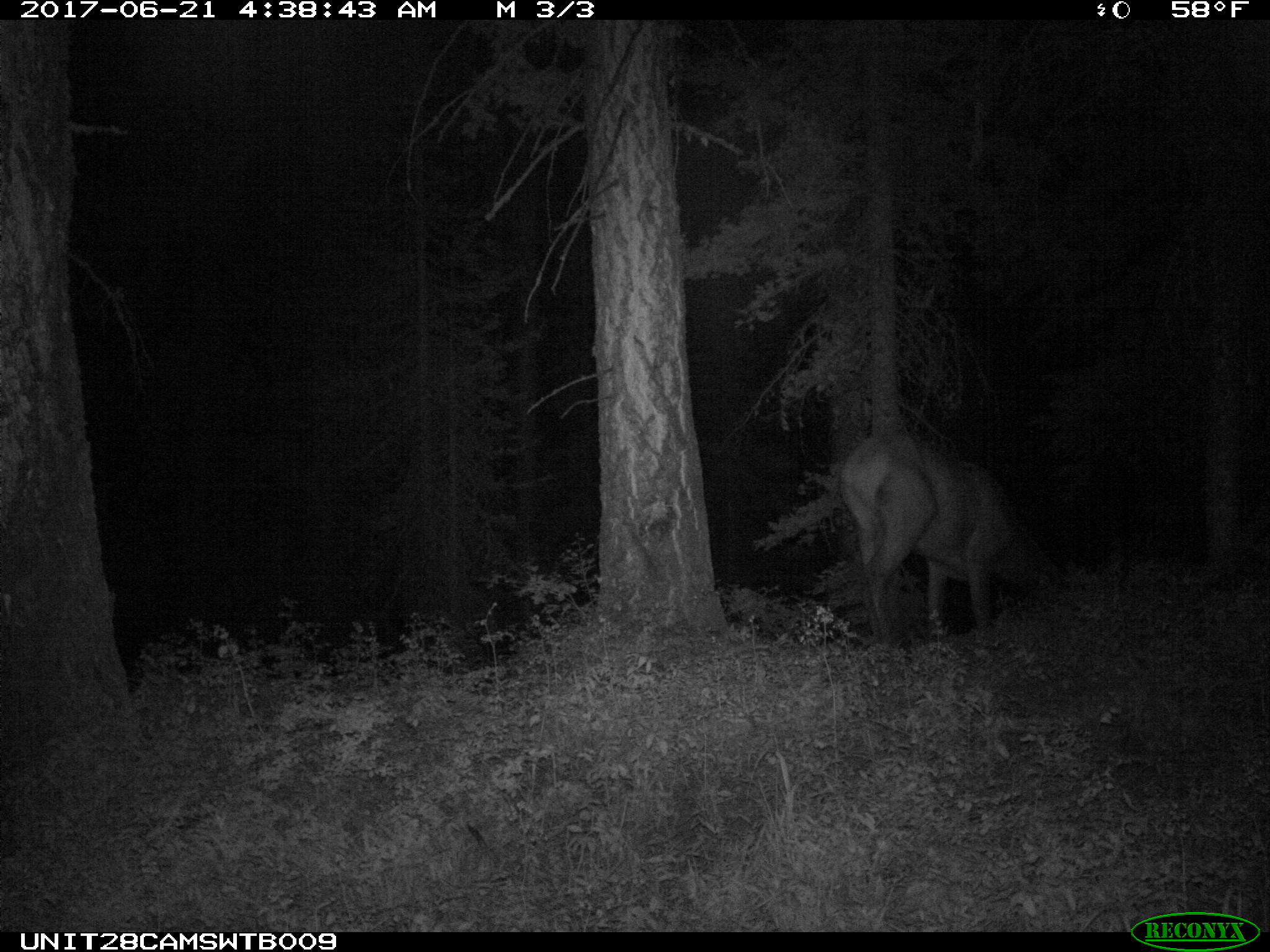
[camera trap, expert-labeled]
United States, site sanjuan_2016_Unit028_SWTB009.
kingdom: Animalia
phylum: Chordata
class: Mammalia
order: Artiodactyla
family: Cervidae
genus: Cervus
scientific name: Cervus elaphus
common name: red deer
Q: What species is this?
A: Cervus elaphus (red deer).